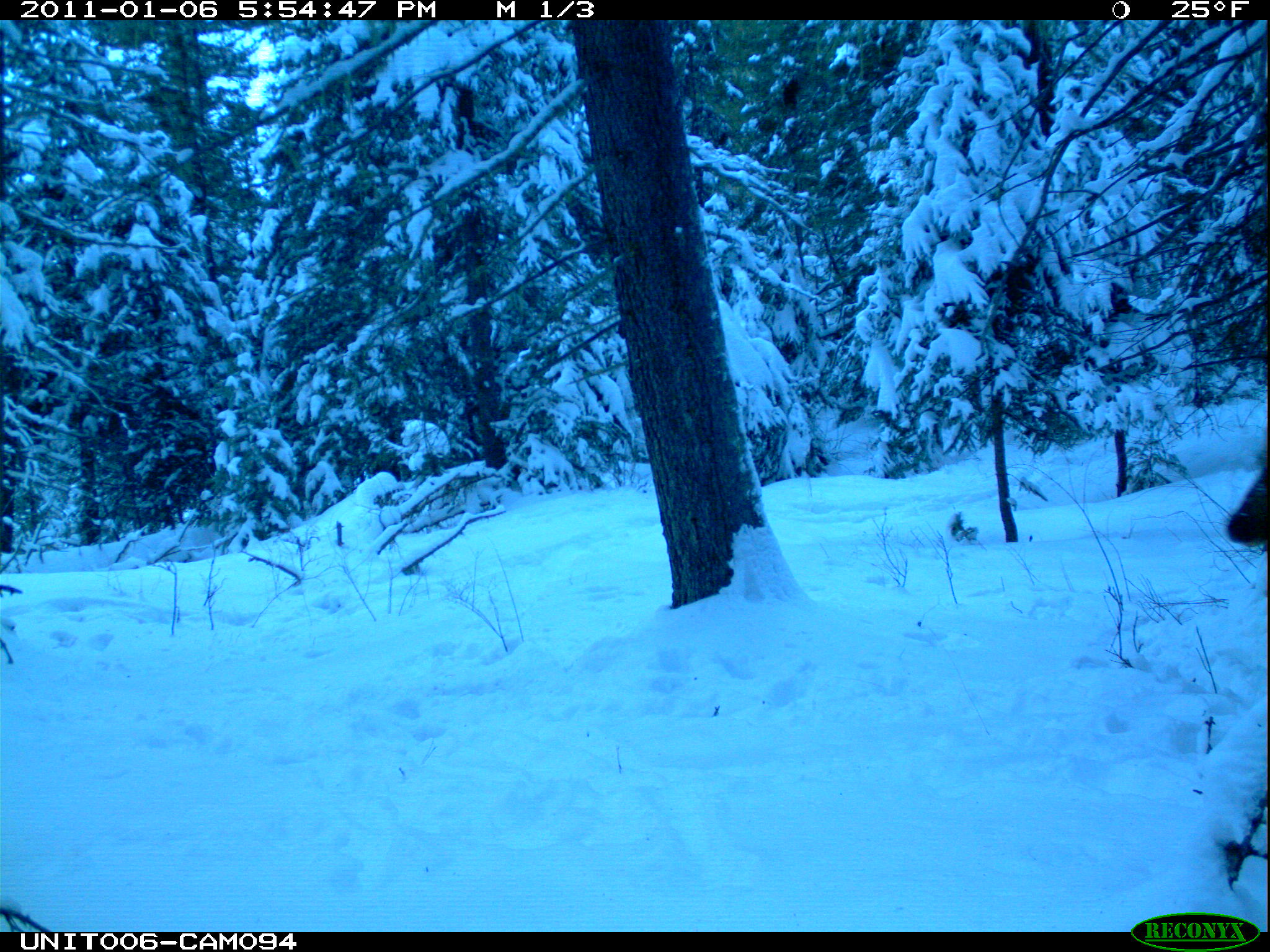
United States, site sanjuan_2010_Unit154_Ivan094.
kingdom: Animalia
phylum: Chordata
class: Mammalia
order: Artiodactyla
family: Cervidae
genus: Cervus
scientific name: Cervus elaphus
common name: red deer